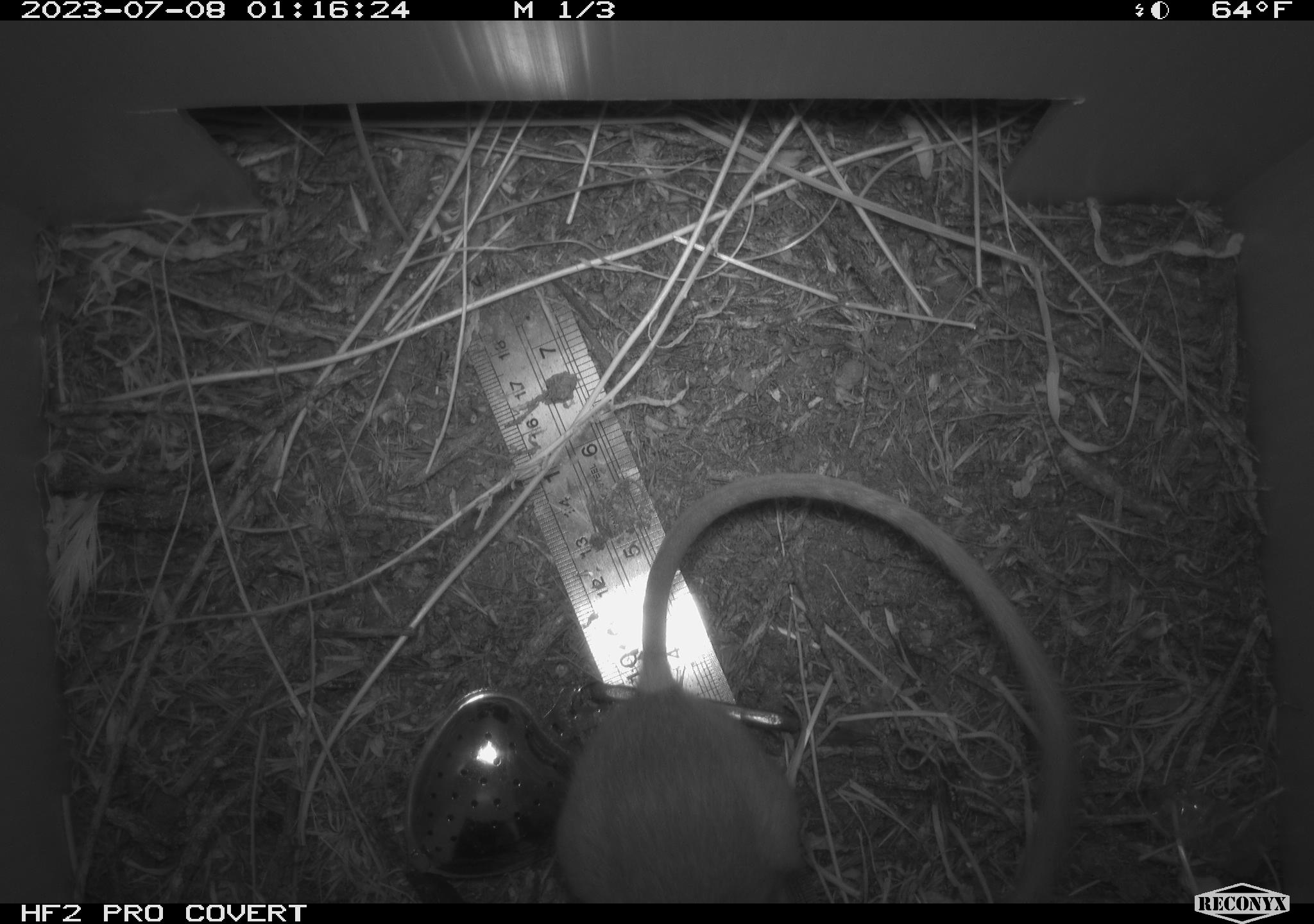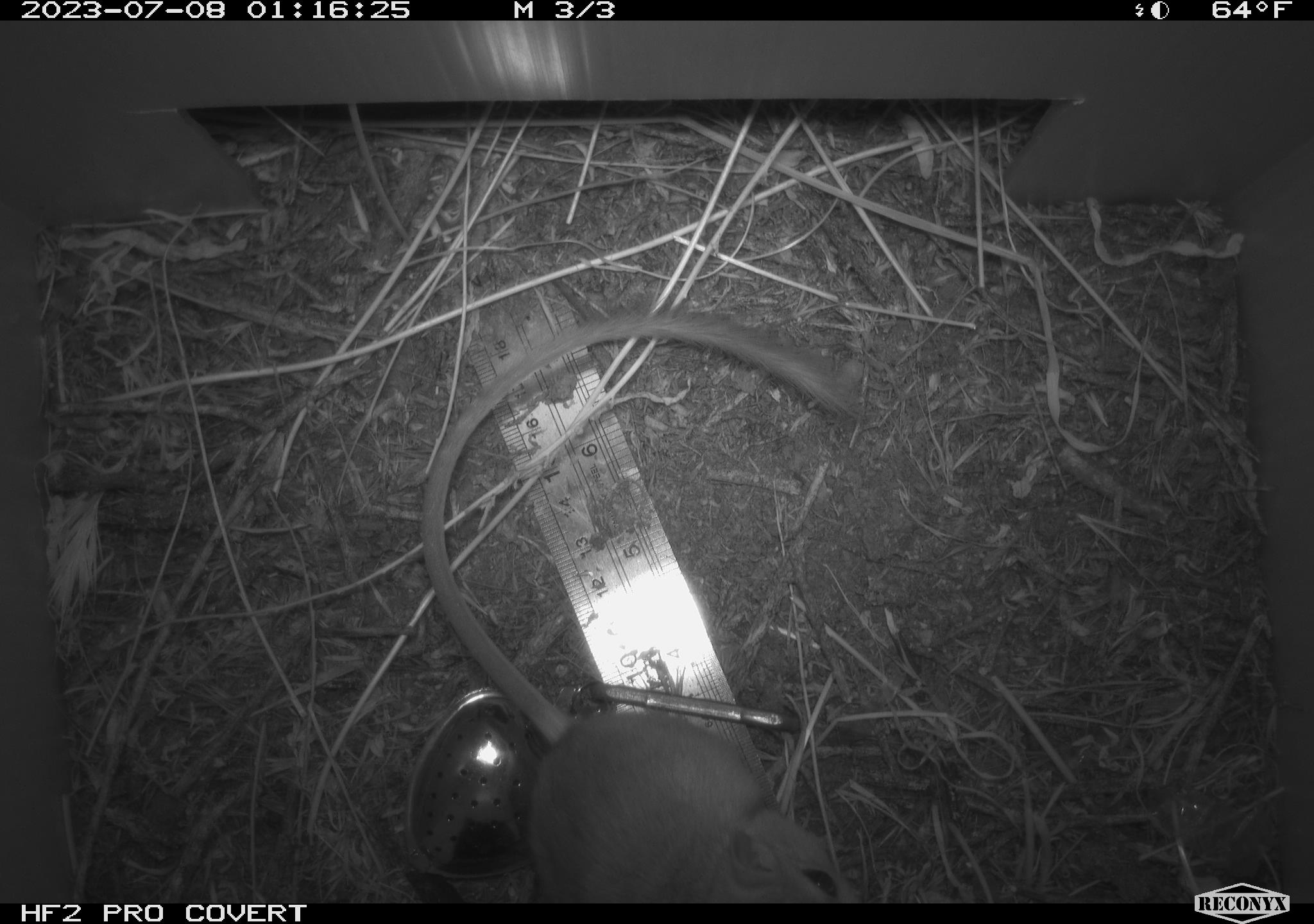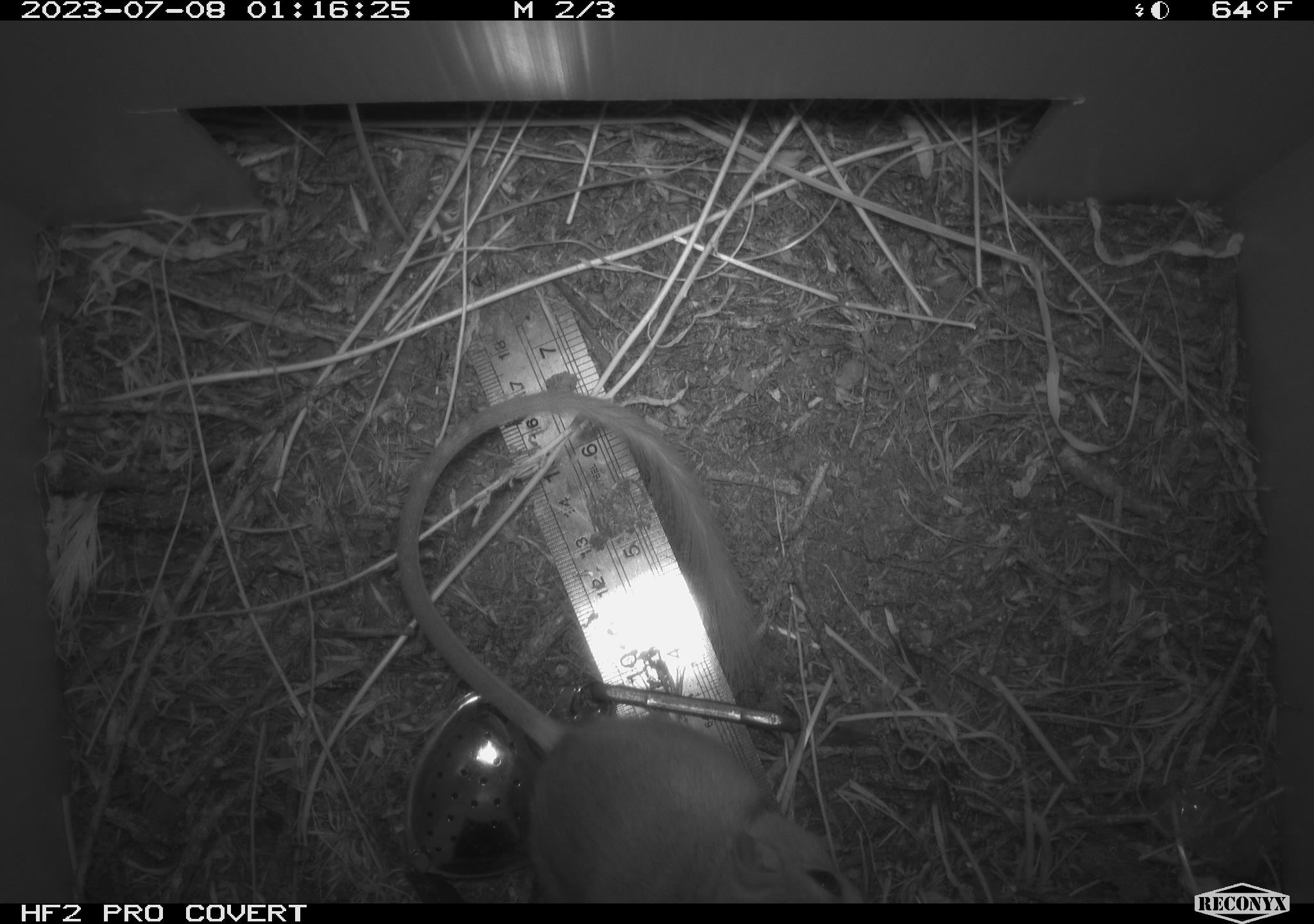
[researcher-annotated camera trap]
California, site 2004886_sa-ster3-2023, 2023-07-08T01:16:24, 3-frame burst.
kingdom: Animalia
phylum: Chordata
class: Mammalia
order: Rodentia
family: Heteromyidae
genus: Dipodomys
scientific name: Dipodomys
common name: kangaroo rats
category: dipodomys species